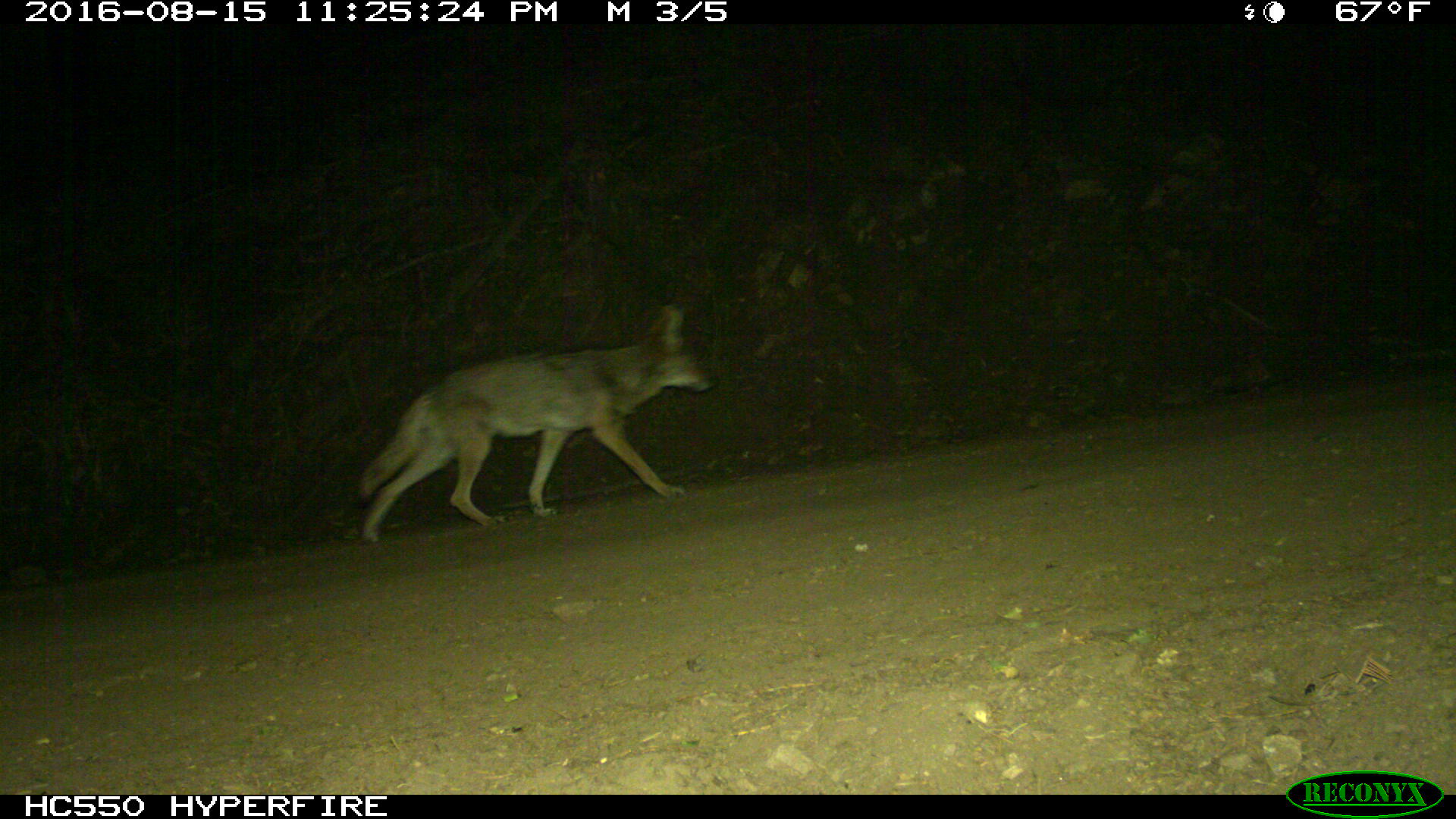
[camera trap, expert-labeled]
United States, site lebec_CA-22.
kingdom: Animalia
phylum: Chordata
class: Mammalia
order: Carnivora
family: Canidae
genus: Canis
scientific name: Canis latrans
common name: coyote